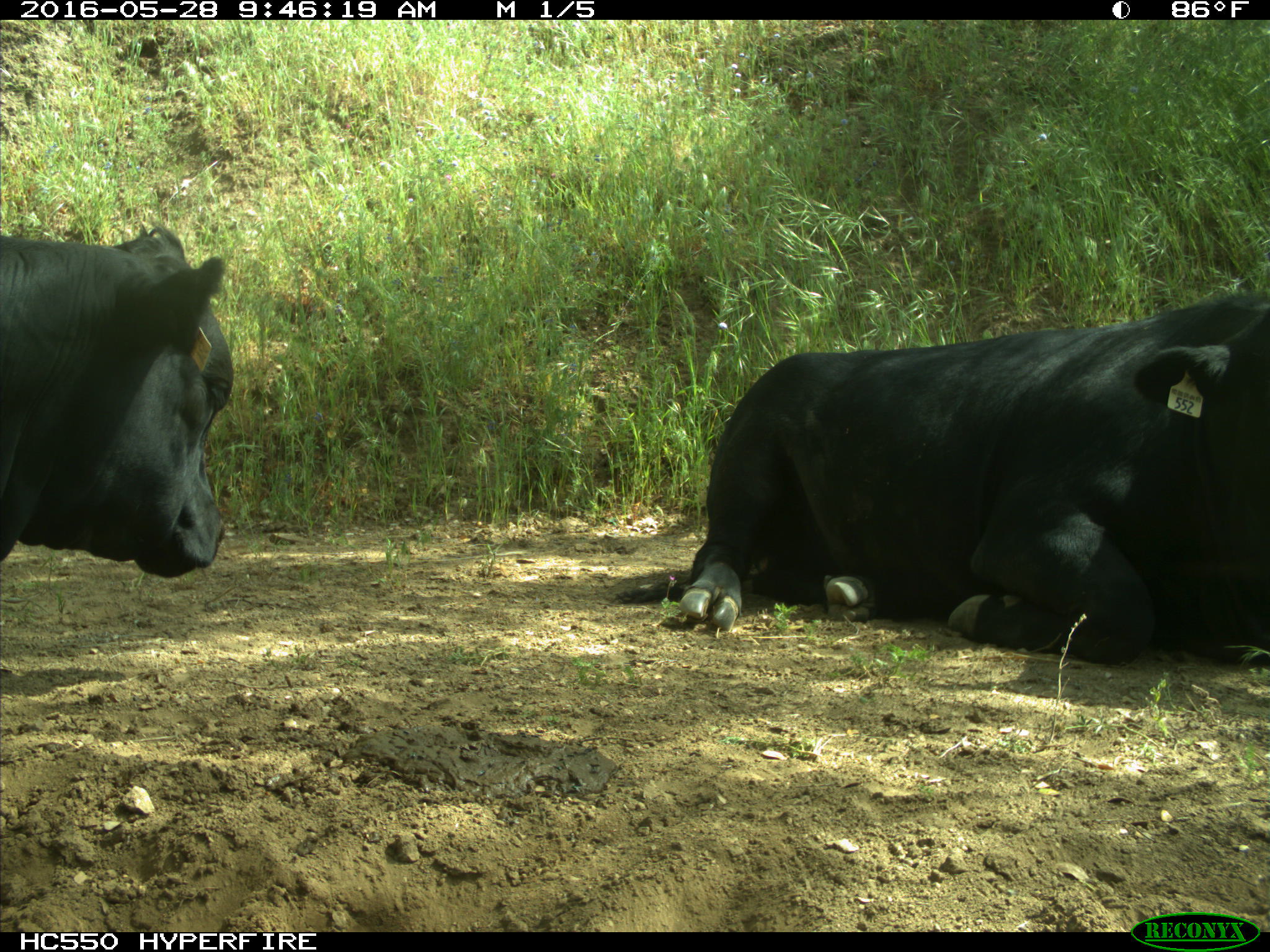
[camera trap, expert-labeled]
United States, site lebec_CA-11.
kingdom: Animalia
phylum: Chordata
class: Mammalia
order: Artiodactyla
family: Bovidae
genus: Bos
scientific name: Bos taurus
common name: domestic cow